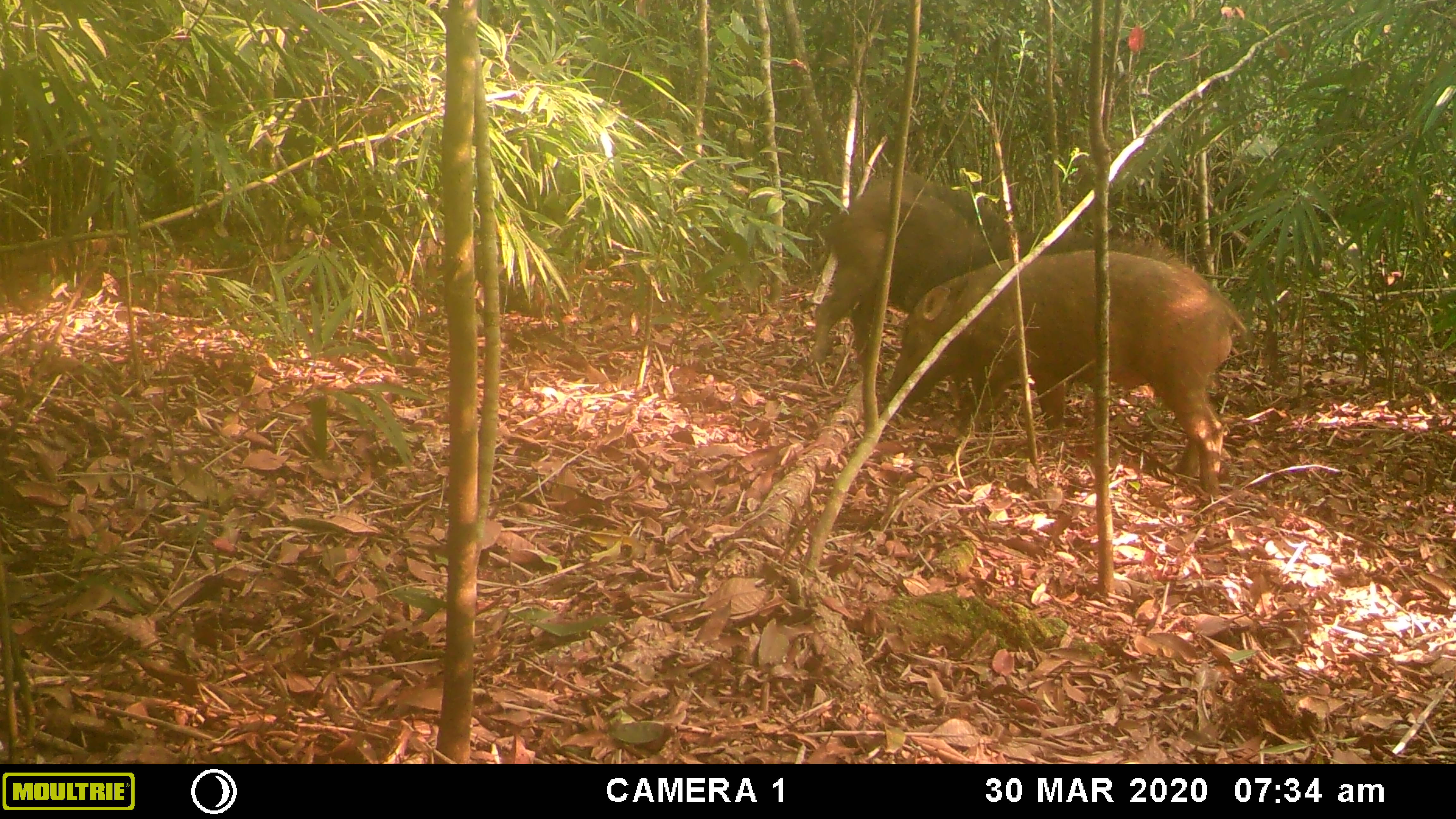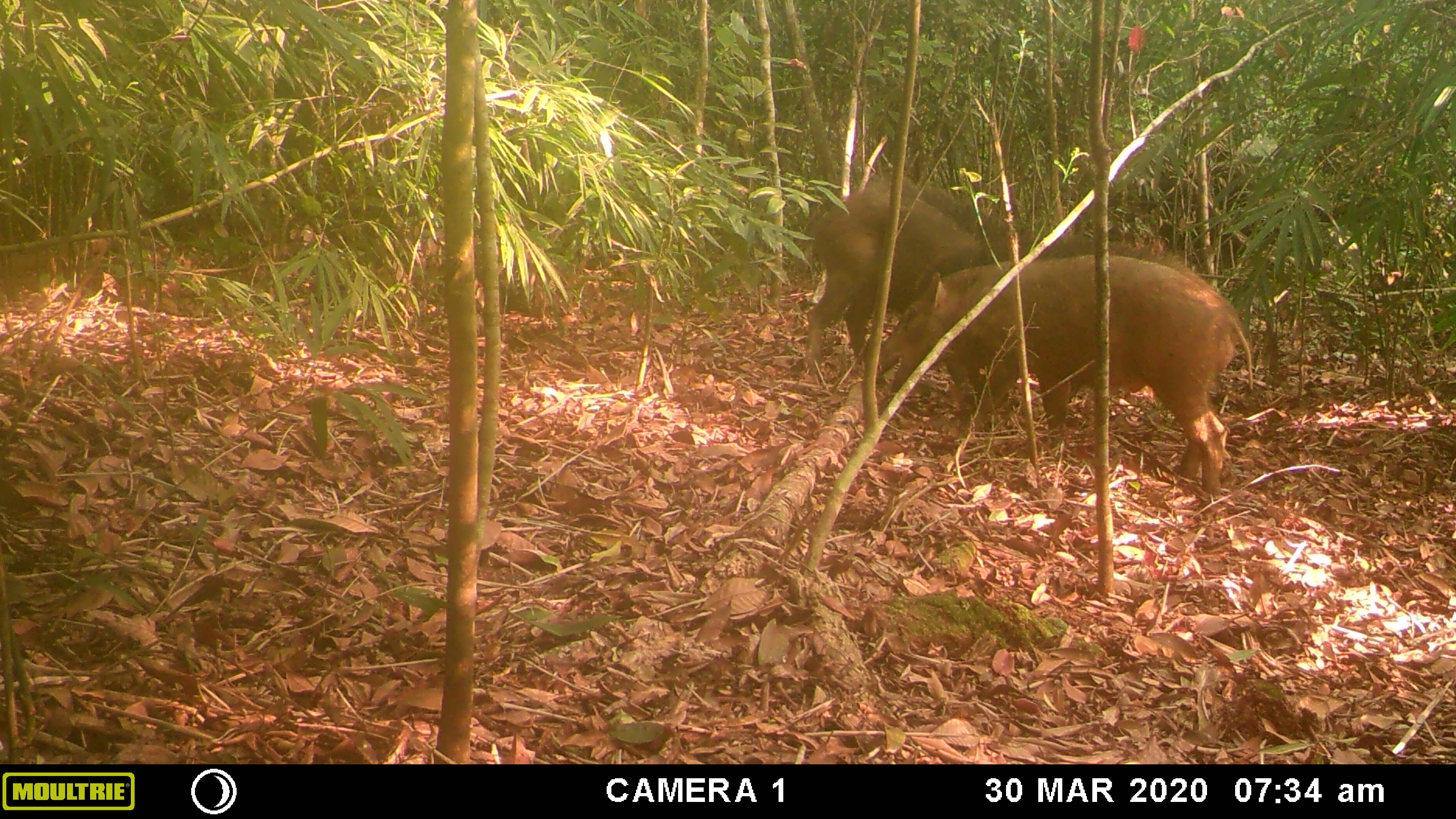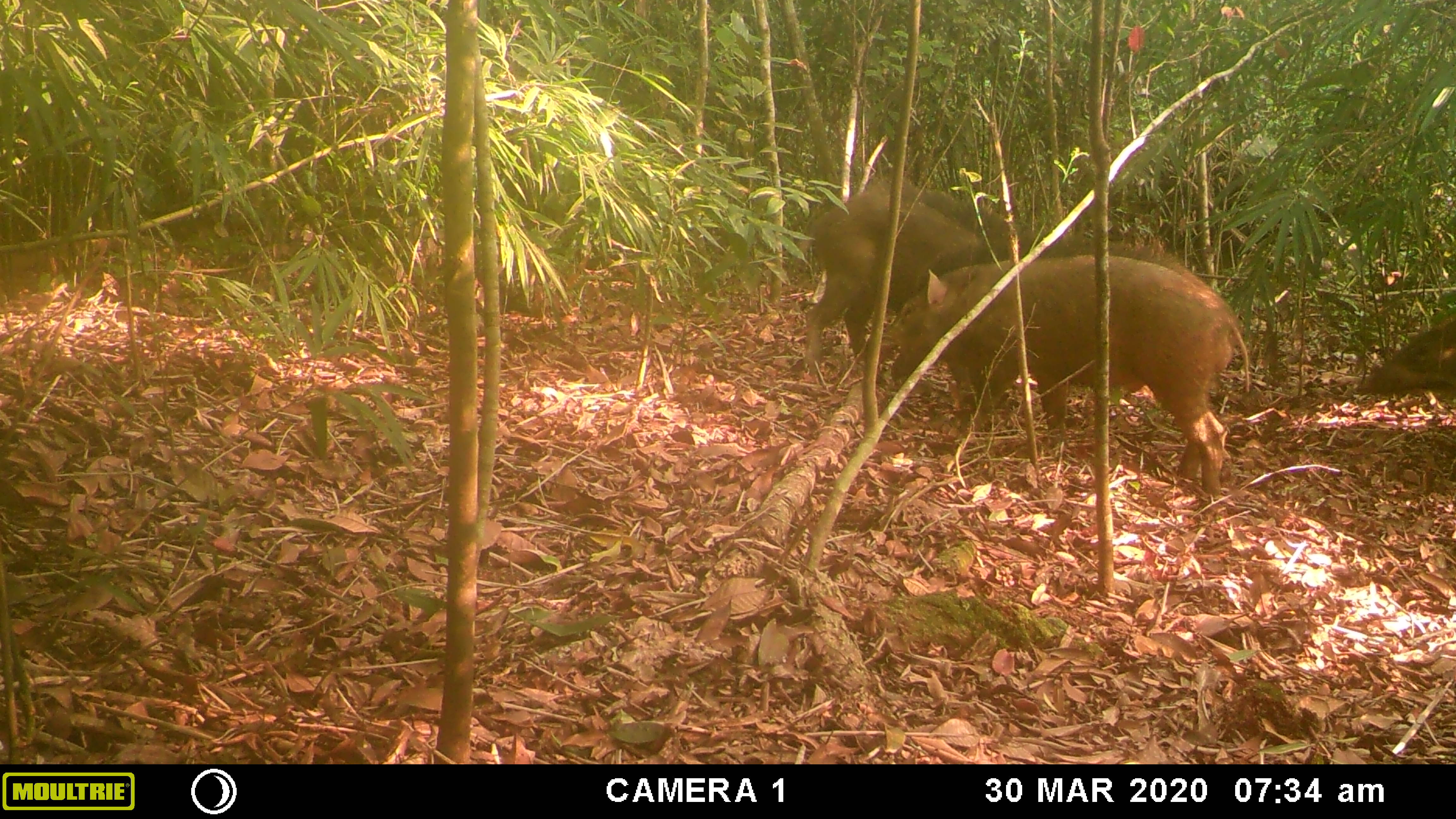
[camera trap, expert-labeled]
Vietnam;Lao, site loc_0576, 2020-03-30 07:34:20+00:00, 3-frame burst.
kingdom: Animalia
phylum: Chordata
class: Mammalia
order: Artiodactyla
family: Suidae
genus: Sus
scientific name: Sus scrofa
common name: eurasian wild pig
Eurasian wild pig (Sus scrofa). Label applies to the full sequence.